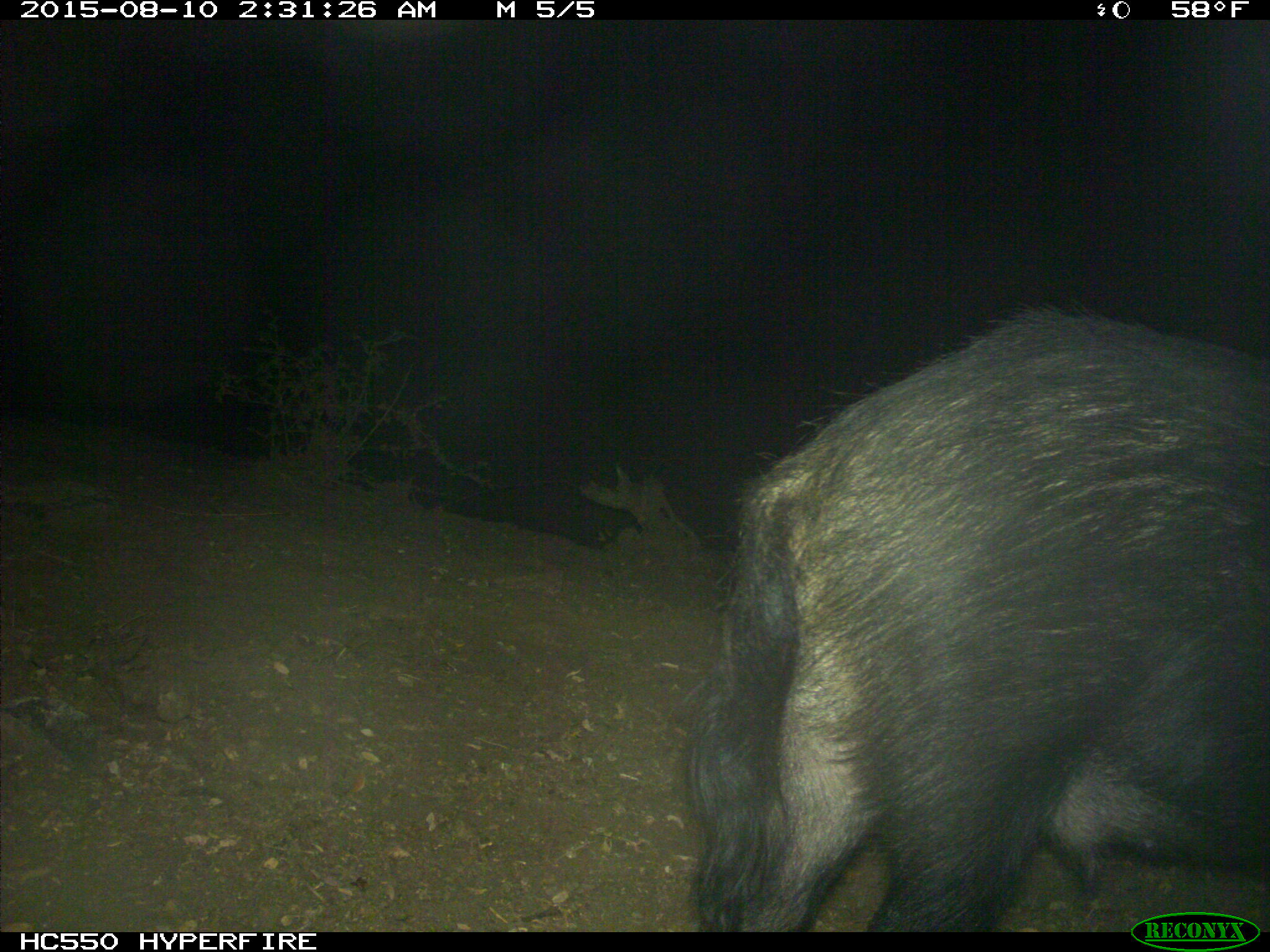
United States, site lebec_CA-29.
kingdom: Animalia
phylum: Chordata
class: Mammalia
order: Artiodactyla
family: Suidae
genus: Sus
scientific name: Sus scrofa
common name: wild boar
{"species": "Sus scrofa (wild boar)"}